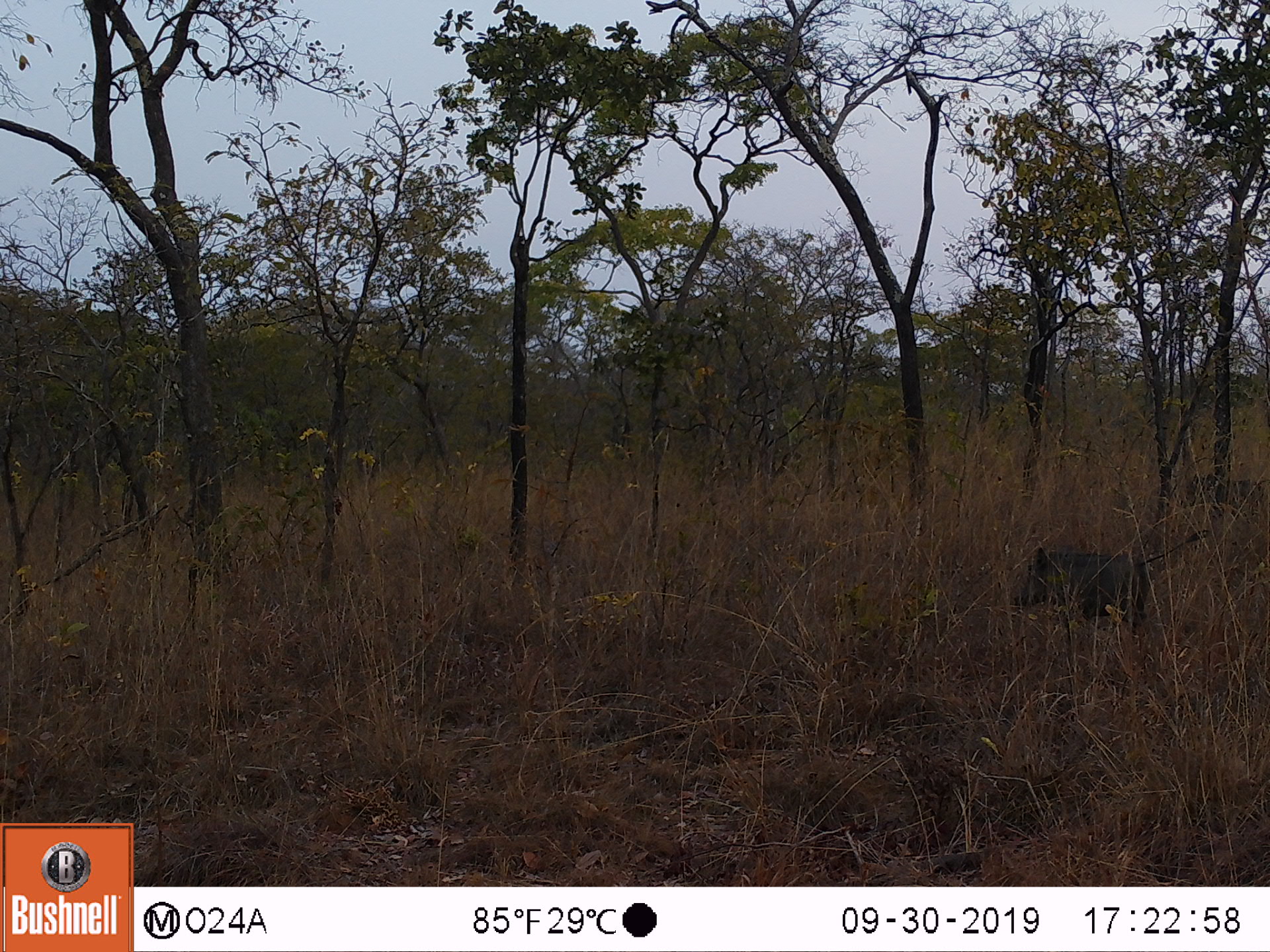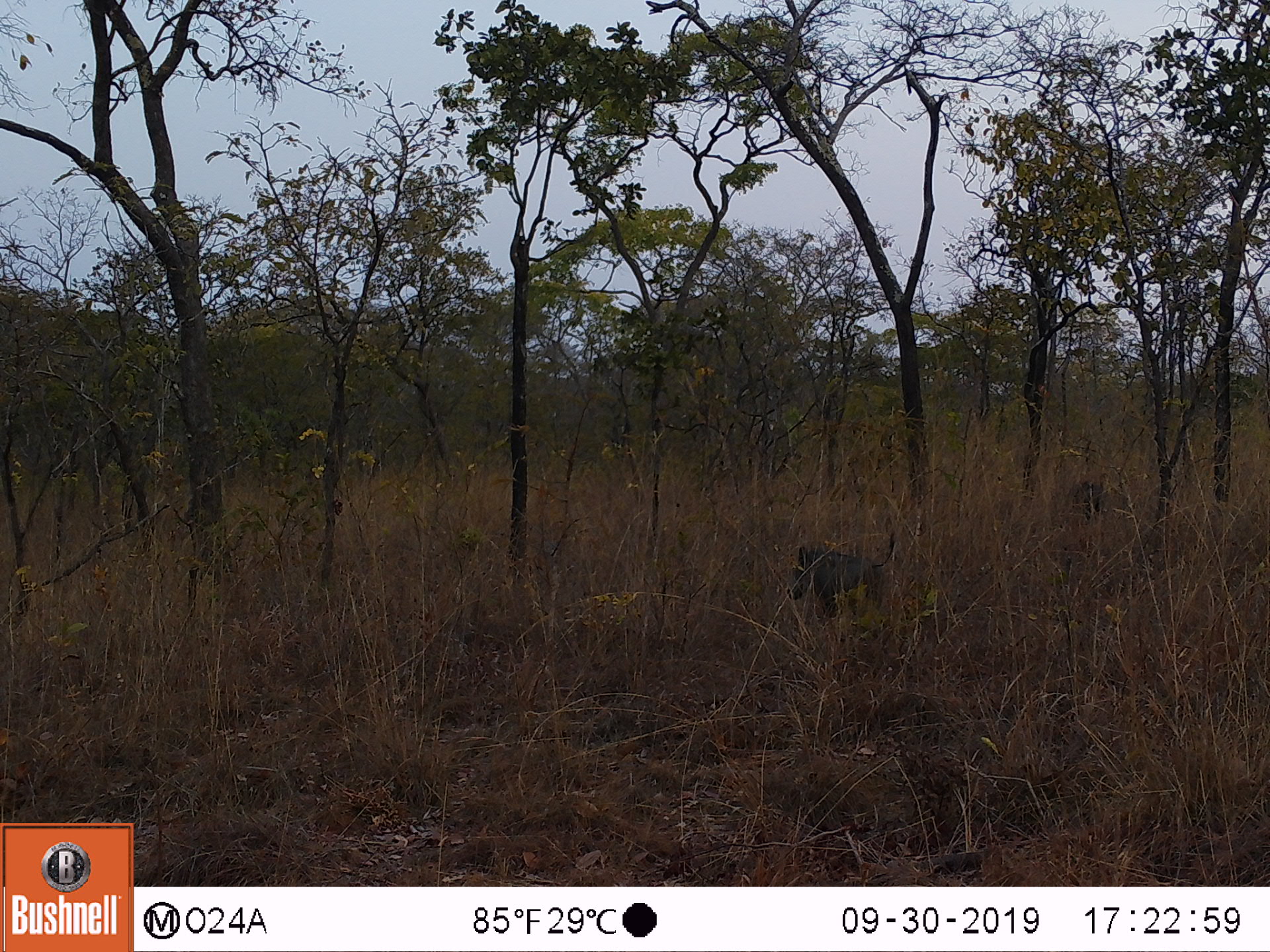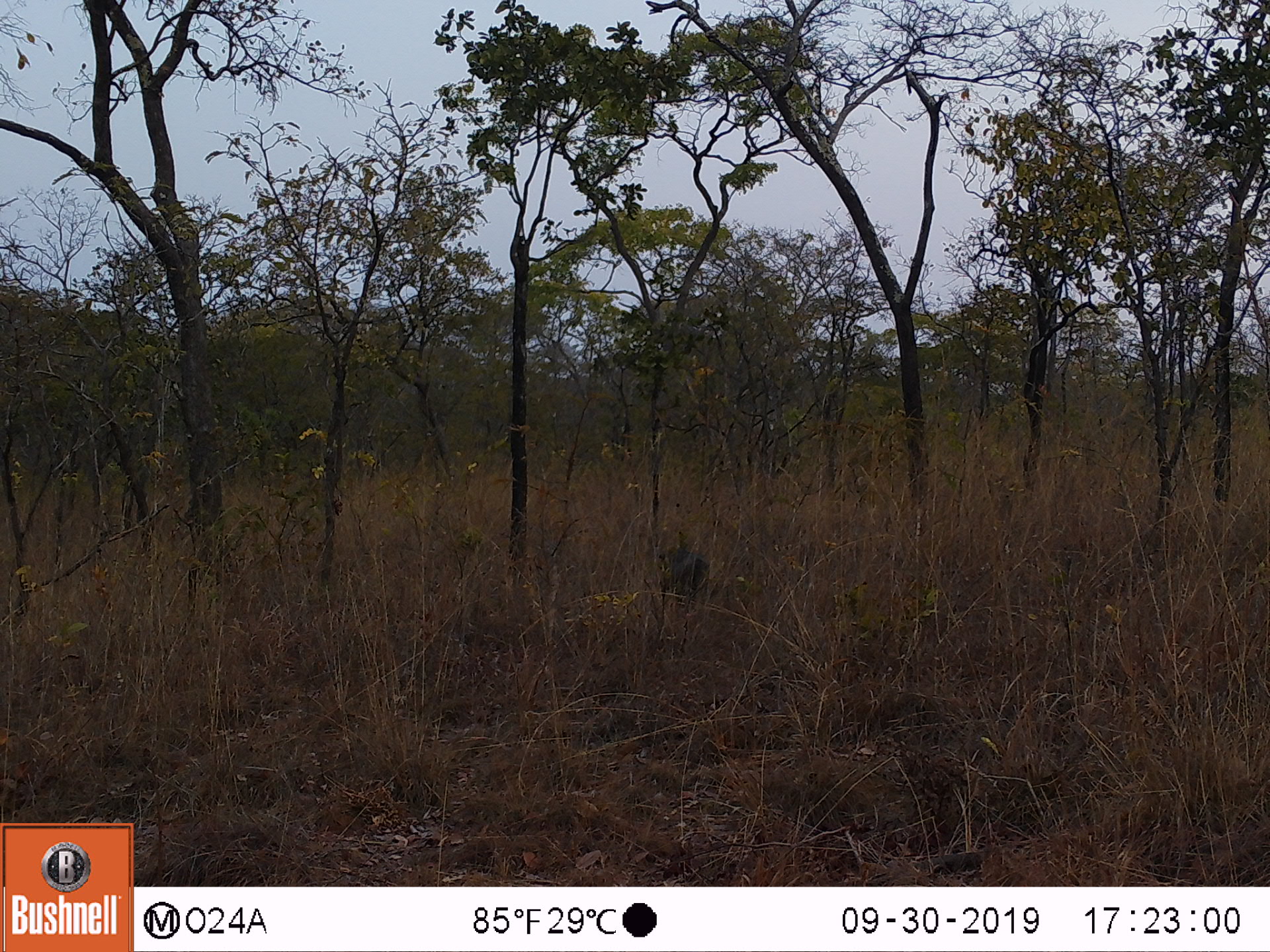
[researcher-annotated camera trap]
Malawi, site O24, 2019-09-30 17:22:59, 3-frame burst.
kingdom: Animalia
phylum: Chordata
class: Mammalia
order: Artiodactyla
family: Suidae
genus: Phacochoerus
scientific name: Phacochoerus africanus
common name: common warthog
Common warthog (Phacochoerus africanus), count 1.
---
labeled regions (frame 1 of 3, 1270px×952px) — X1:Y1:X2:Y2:
common warthog: 1001:517:1214:632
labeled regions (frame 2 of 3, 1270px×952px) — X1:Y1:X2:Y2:
common warthog: 784:525:902:622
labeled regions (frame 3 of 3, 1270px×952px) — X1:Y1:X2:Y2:
common warthog: 655:543:728:603